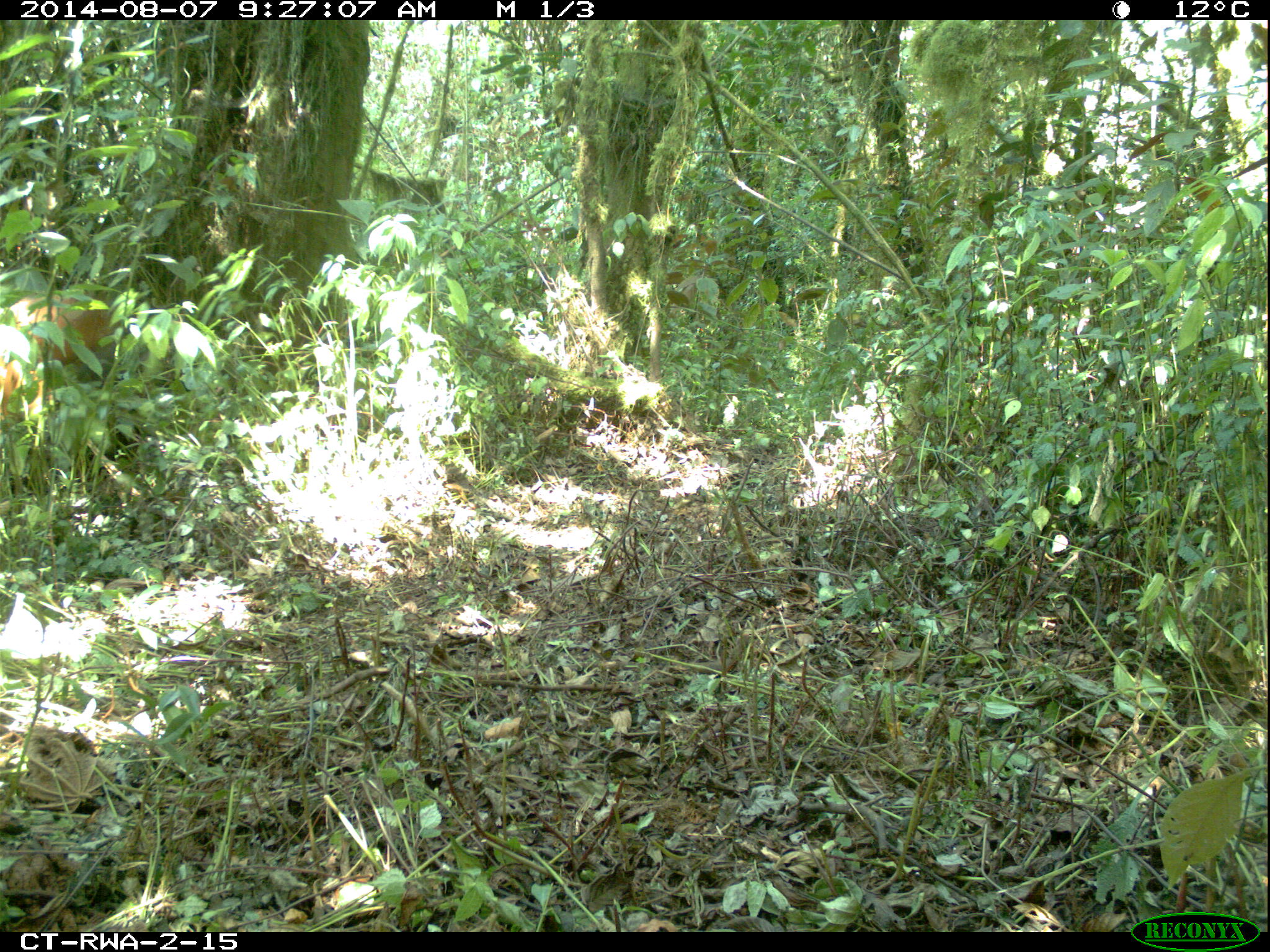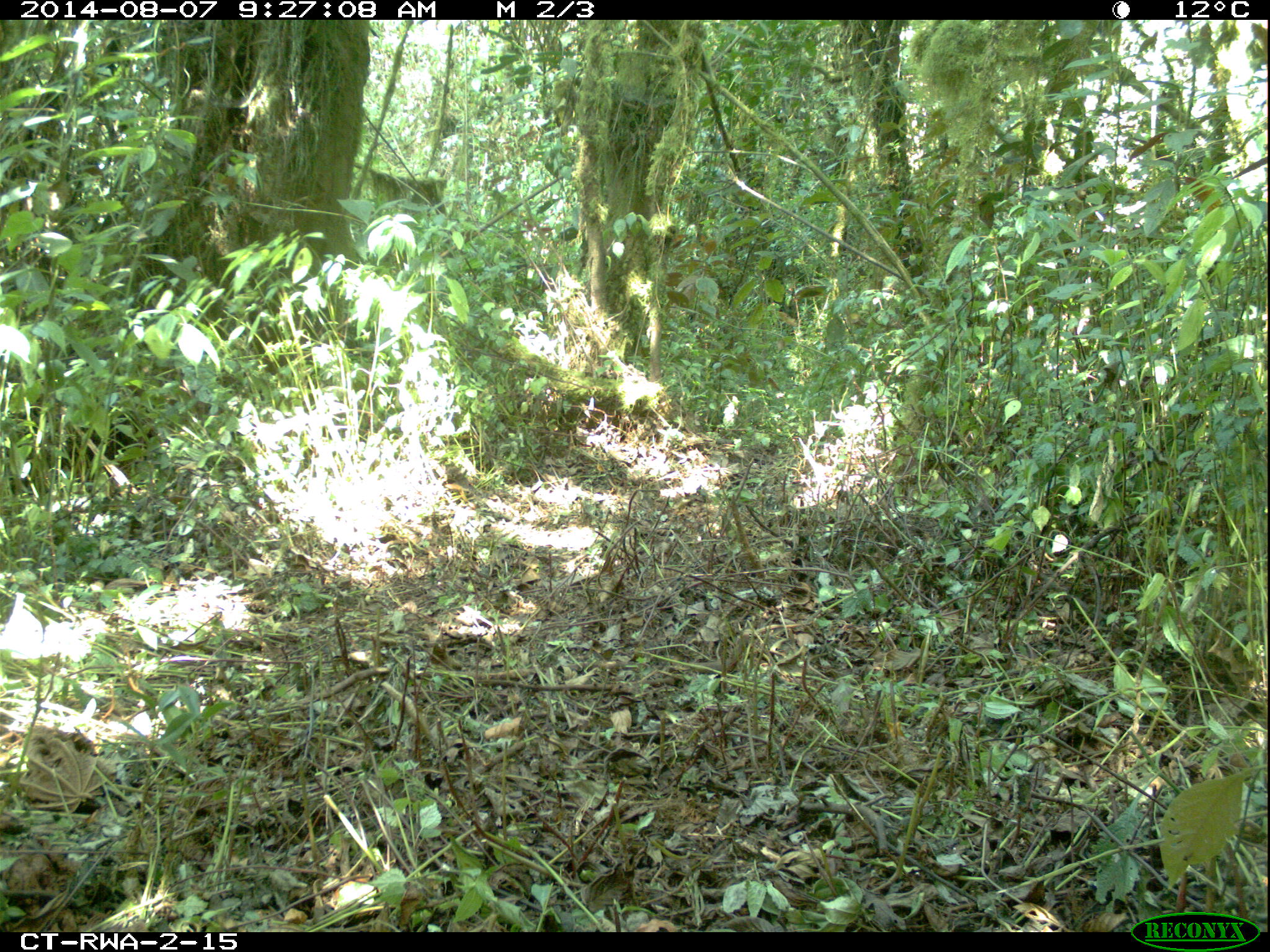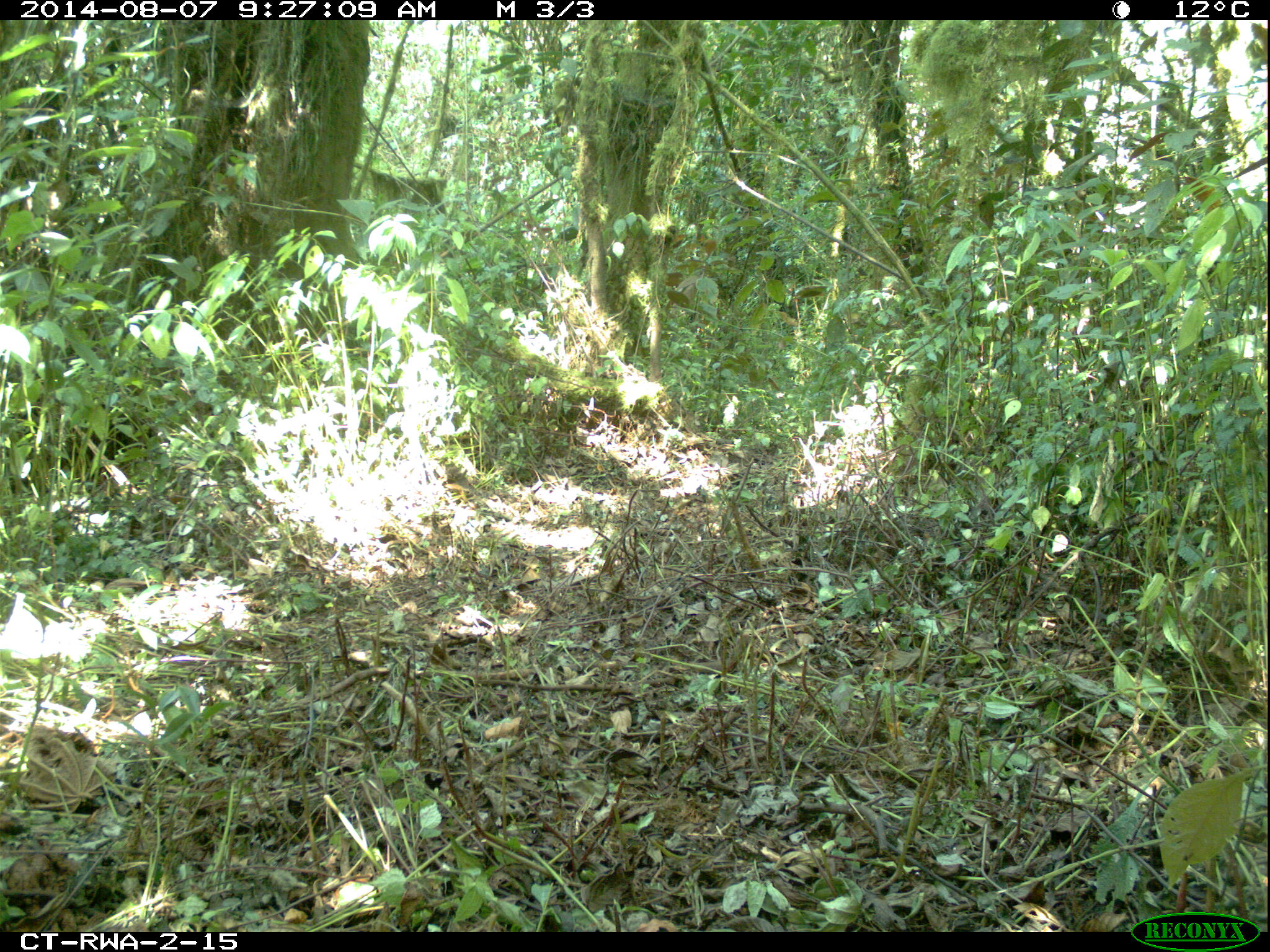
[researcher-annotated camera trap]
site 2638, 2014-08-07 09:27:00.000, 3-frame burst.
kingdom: Animalia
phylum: Chordata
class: Mammalia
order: Artiodactyla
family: Bovidae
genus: Cephalophus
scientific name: Cephalophus nigrifrons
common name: black-fronted duiker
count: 1